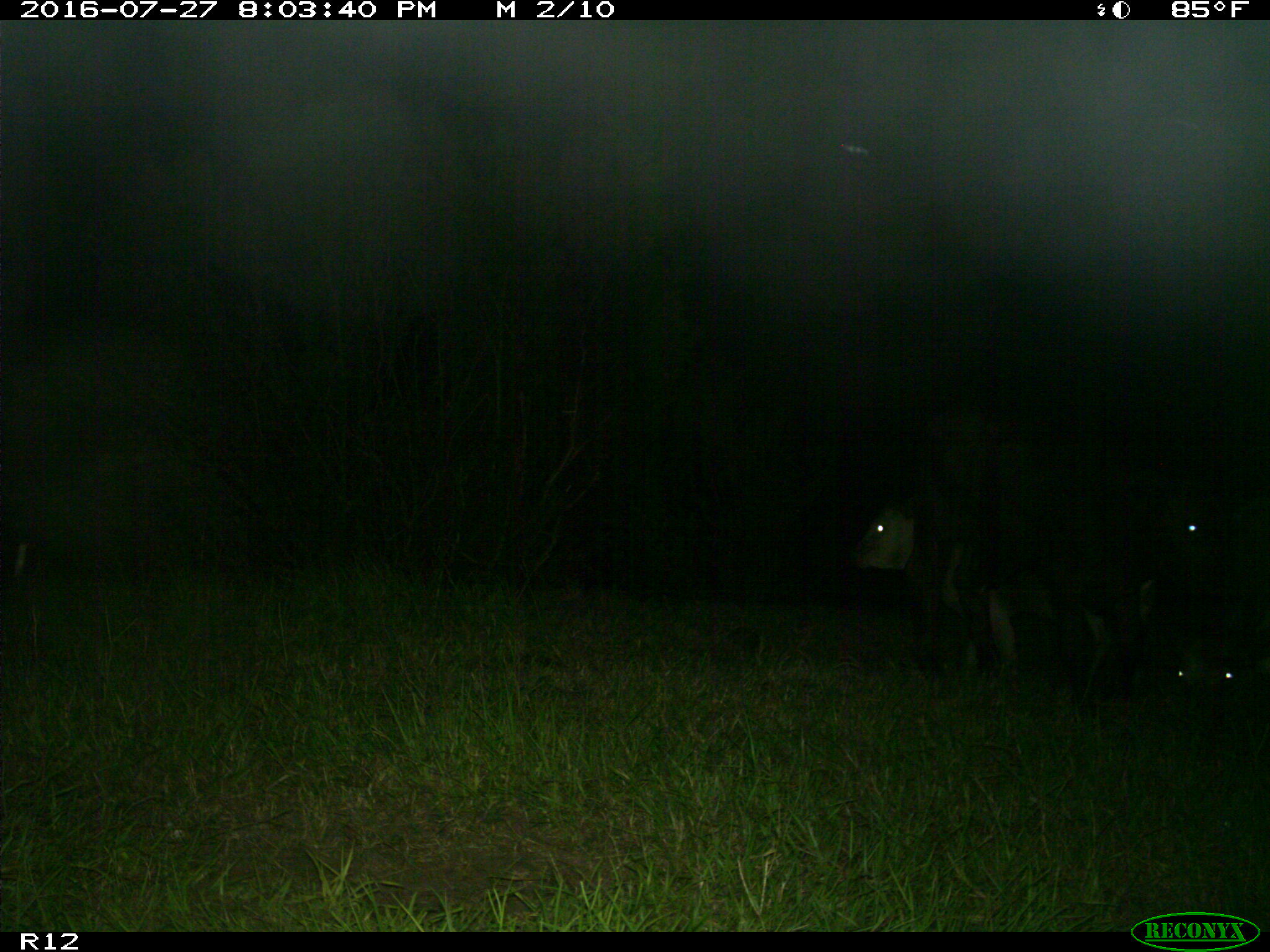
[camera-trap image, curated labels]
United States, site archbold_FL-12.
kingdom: Animalia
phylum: Chordata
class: Mammalia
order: Artiodactyla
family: Bovidae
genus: Bos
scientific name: Bos taurus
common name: domestic cow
Bos taurus (domestic cow).